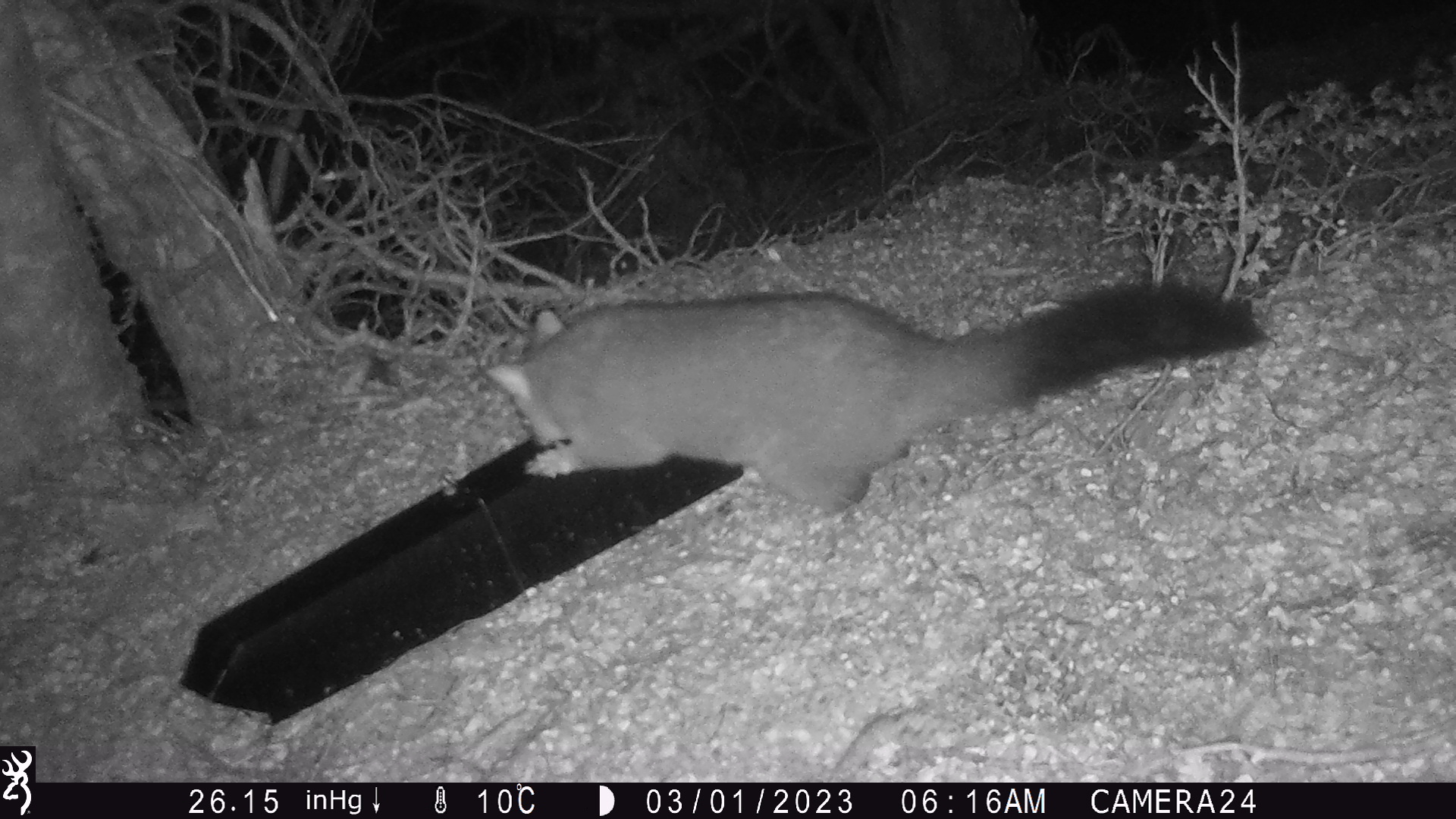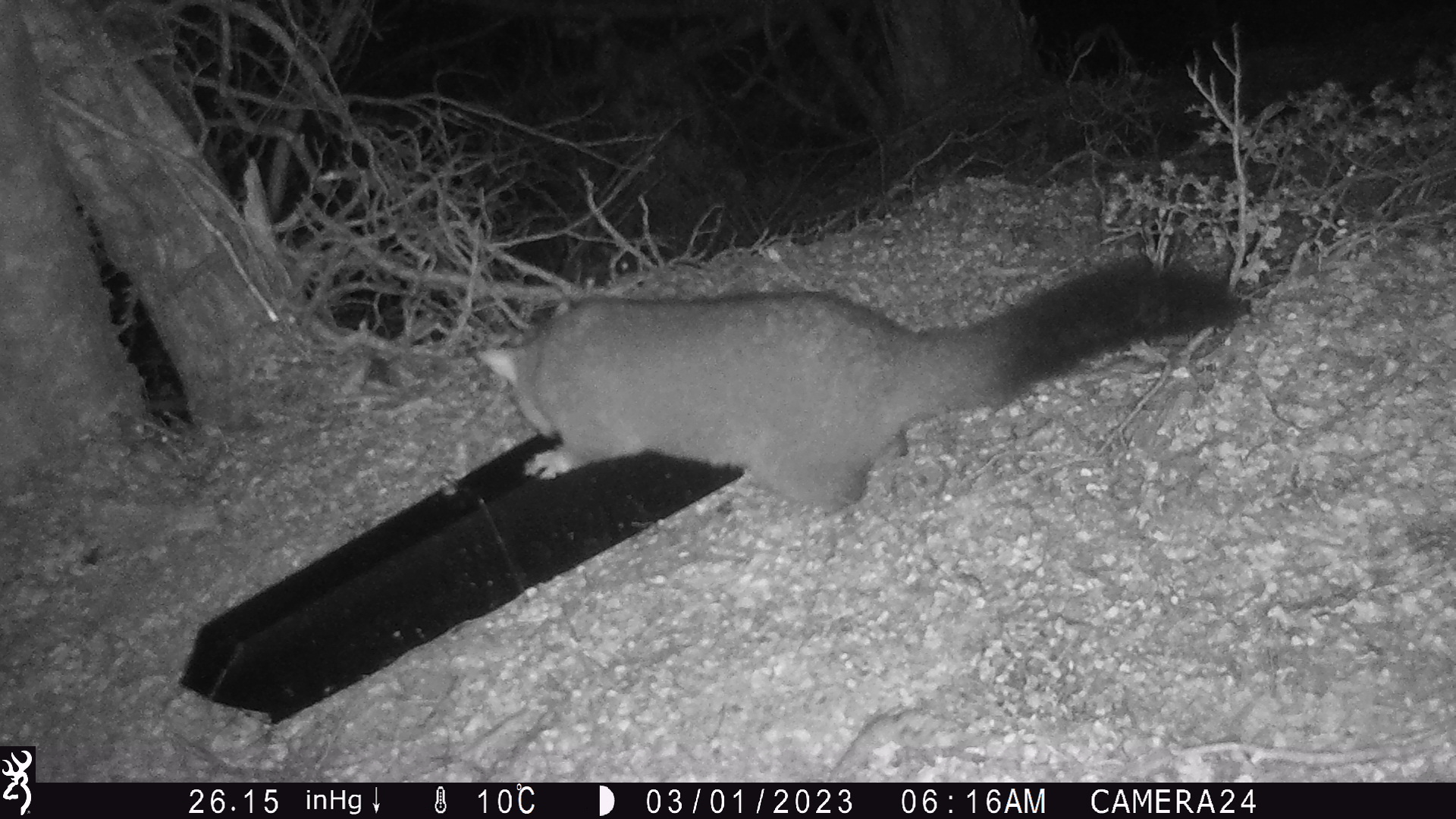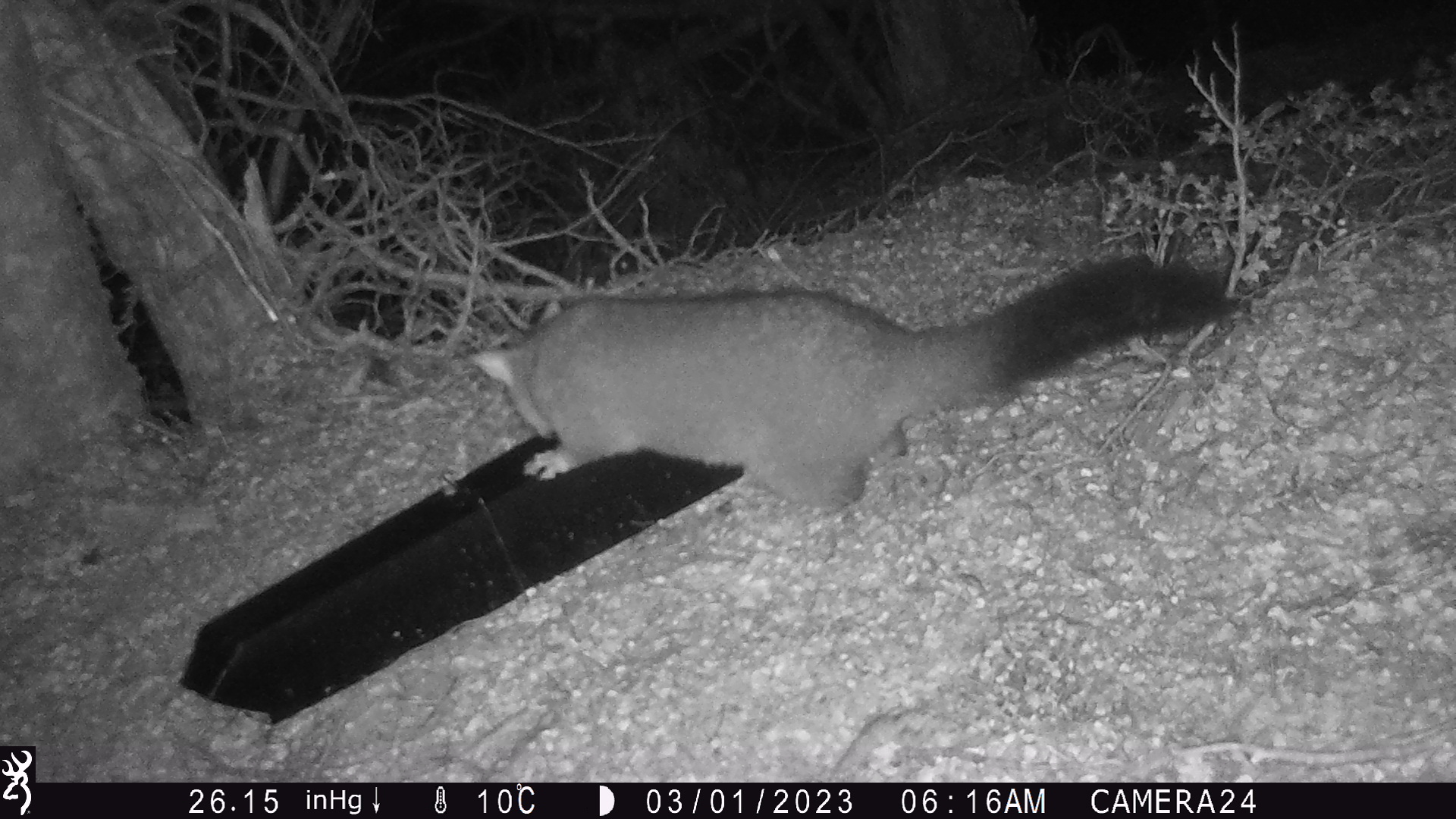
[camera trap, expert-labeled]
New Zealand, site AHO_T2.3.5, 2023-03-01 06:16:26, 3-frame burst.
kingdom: Animalia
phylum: Chordata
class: Mammalia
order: Carnivora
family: Mustelidae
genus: Mustela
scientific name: Mustela erminea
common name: stoat